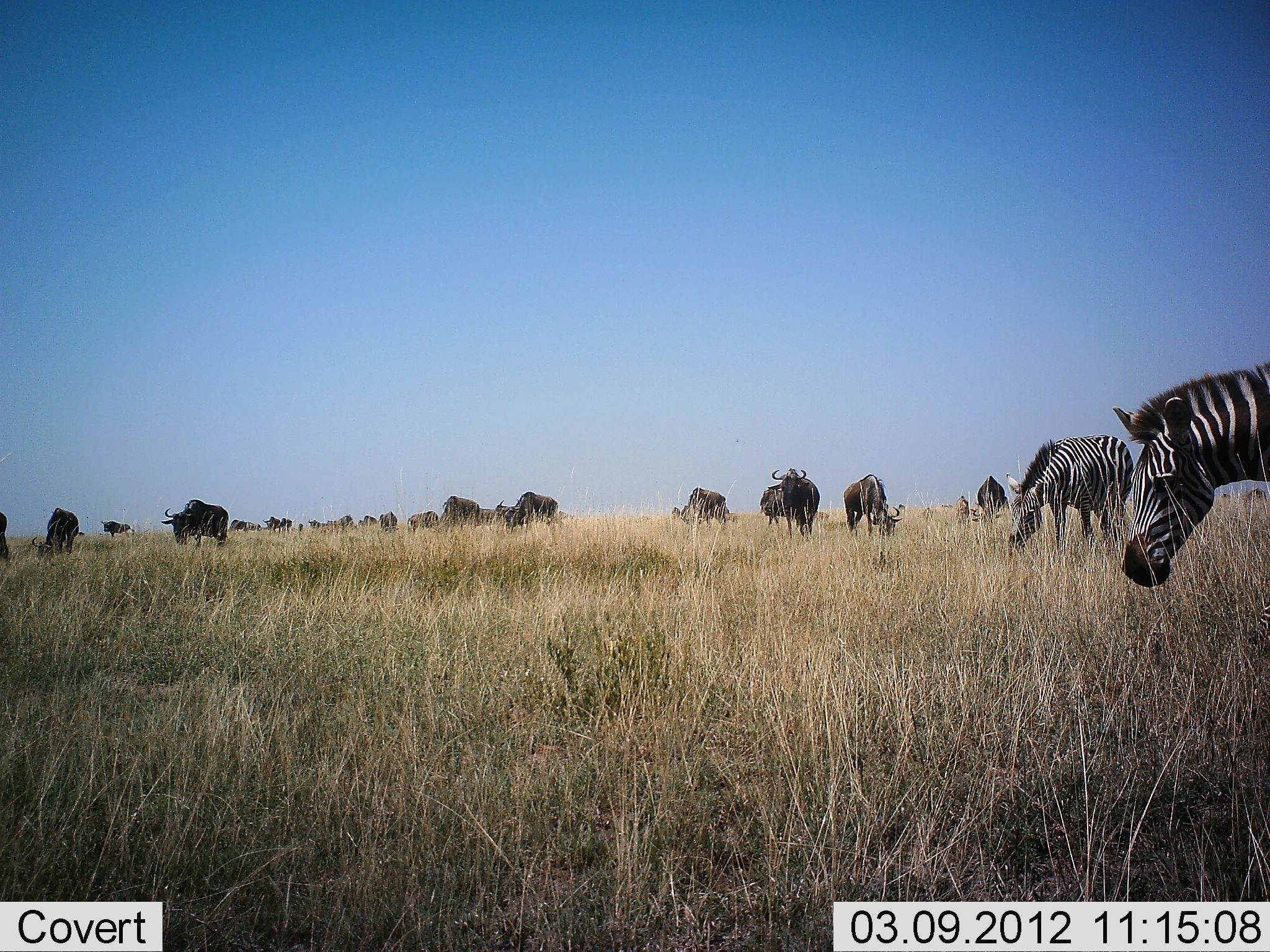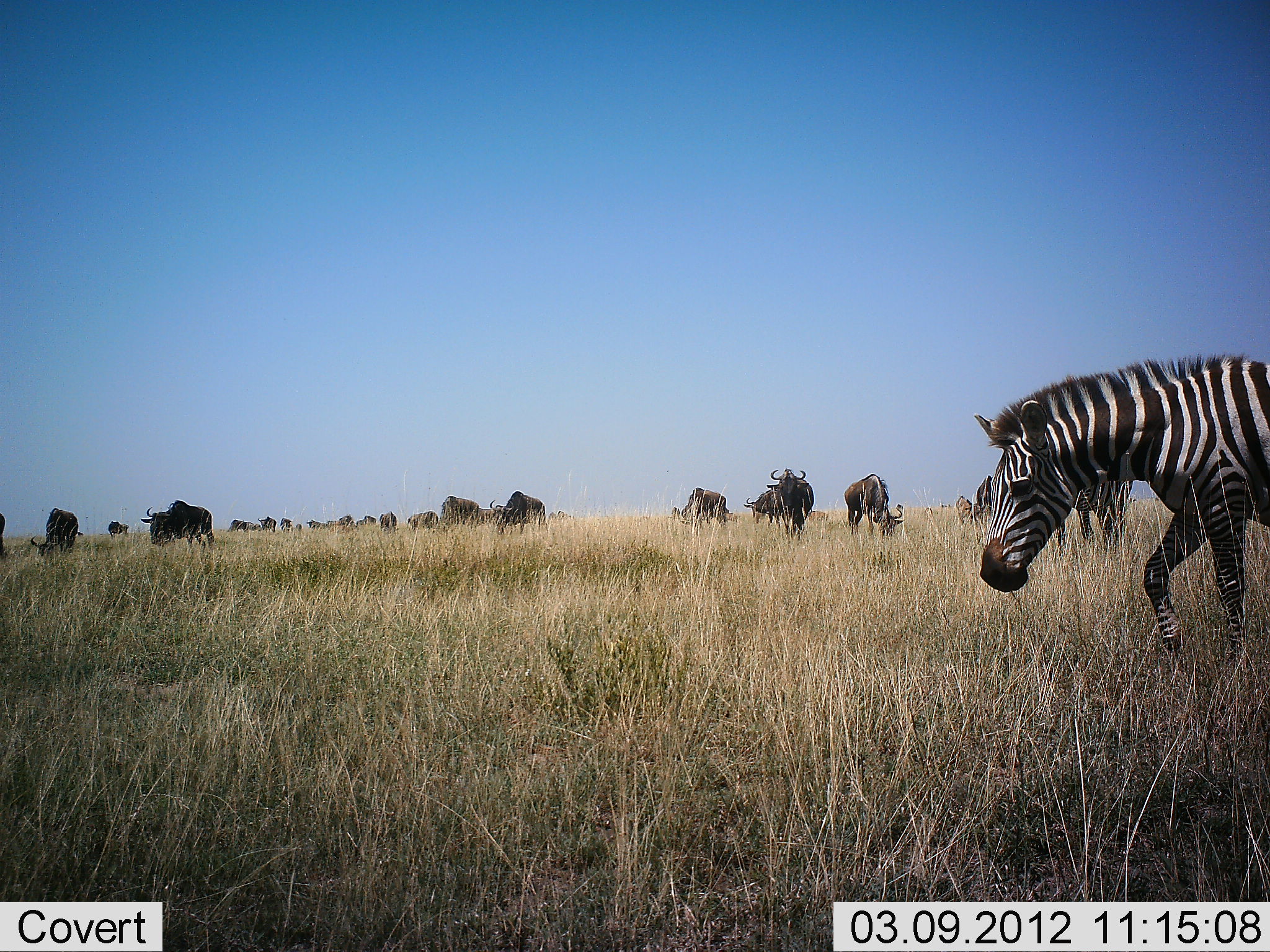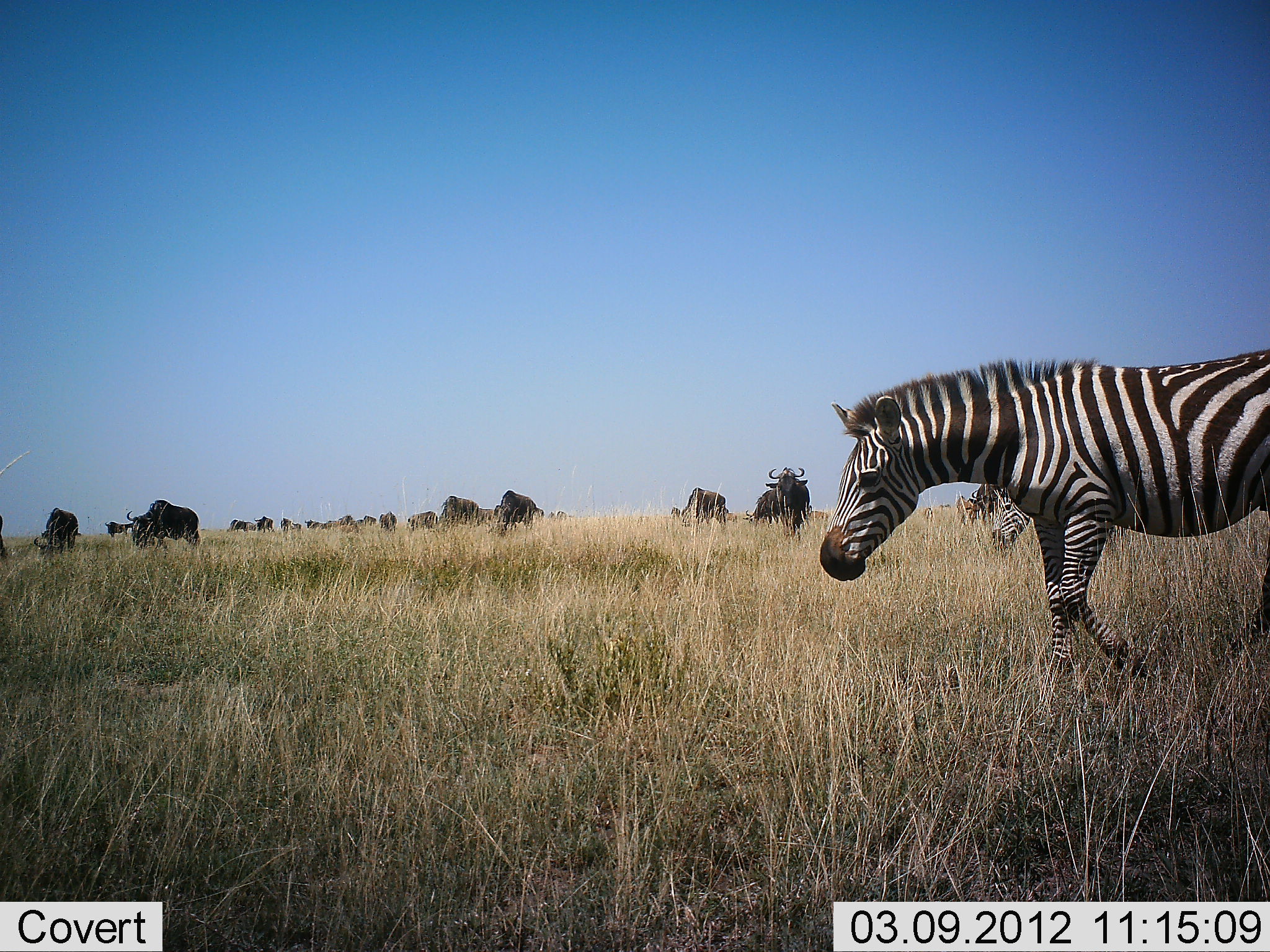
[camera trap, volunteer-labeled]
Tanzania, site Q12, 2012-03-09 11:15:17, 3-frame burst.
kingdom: Animalia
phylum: Chordata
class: Mammalia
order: Artiodactyla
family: Bovidae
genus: Connochaetes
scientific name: Connochaetes taurinus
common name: blue wildebeest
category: wildebeest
Wildebeest (blue wildebeest) (Connochaetes taurinus), count 11-50. Behavior (volunteer vote fractions): standing 48%, resting 0%, moving 52%, interacting 0%. Young present (vote fraction): 9%. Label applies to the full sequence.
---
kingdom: Animalia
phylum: Chordata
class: Mammalia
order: Perissodactyla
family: Equidae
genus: Equus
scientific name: Equus quagga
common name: plains zebra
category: zebra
Zebra (plains zebra) (Equus quagga), count 2. Behavior (volunteer vote fractions): standing 4%, resting 0%, moving 88%, interacting 0%. Young present (vote fraction): 0%. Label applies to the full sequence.